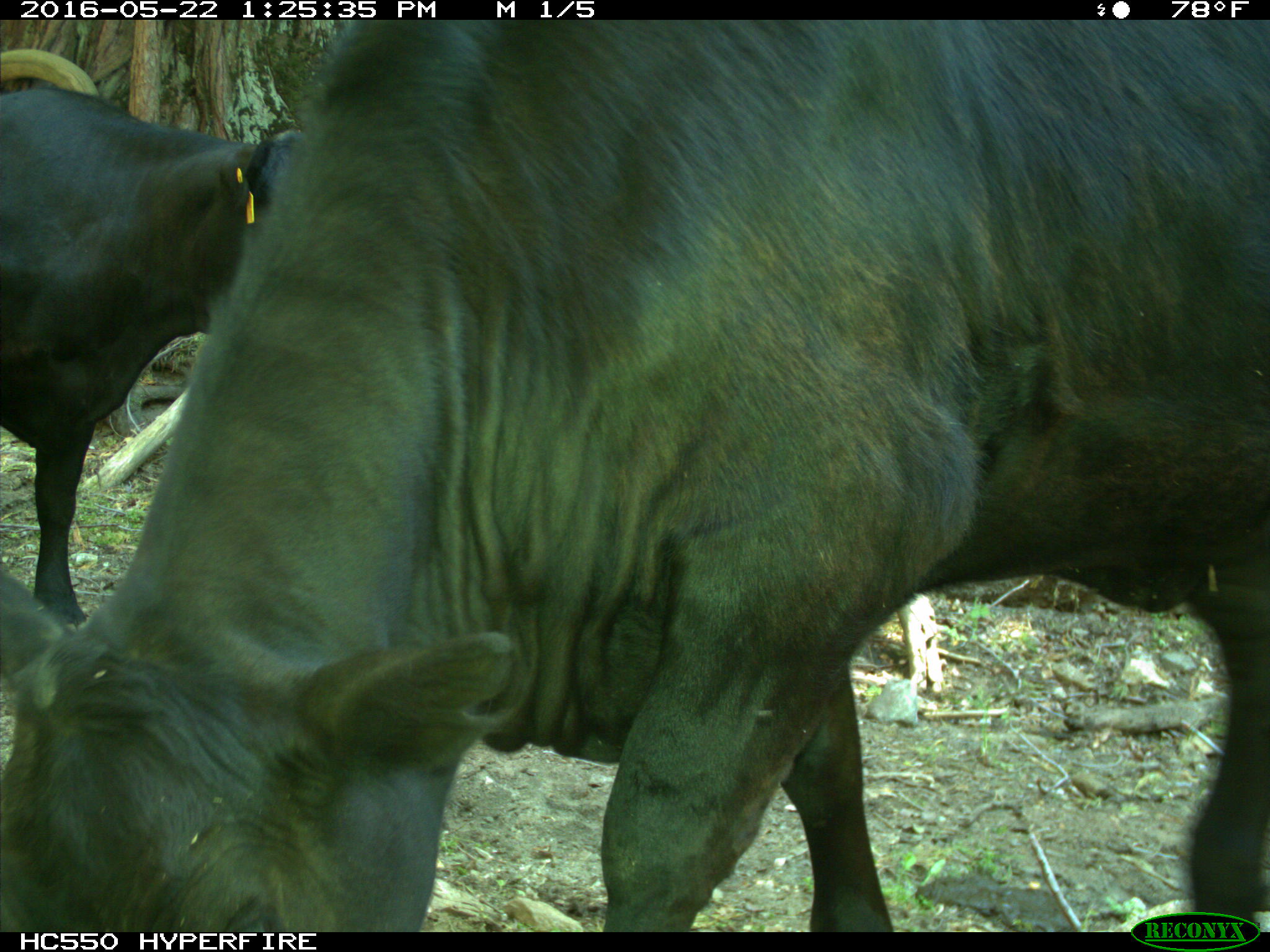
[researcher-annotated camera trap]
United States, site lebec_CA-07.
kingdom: Animalia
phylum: Chordata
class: Mammalia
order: Artiodactyla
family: Bovidae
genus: Bos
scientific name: Bos taurus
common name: domestic cow